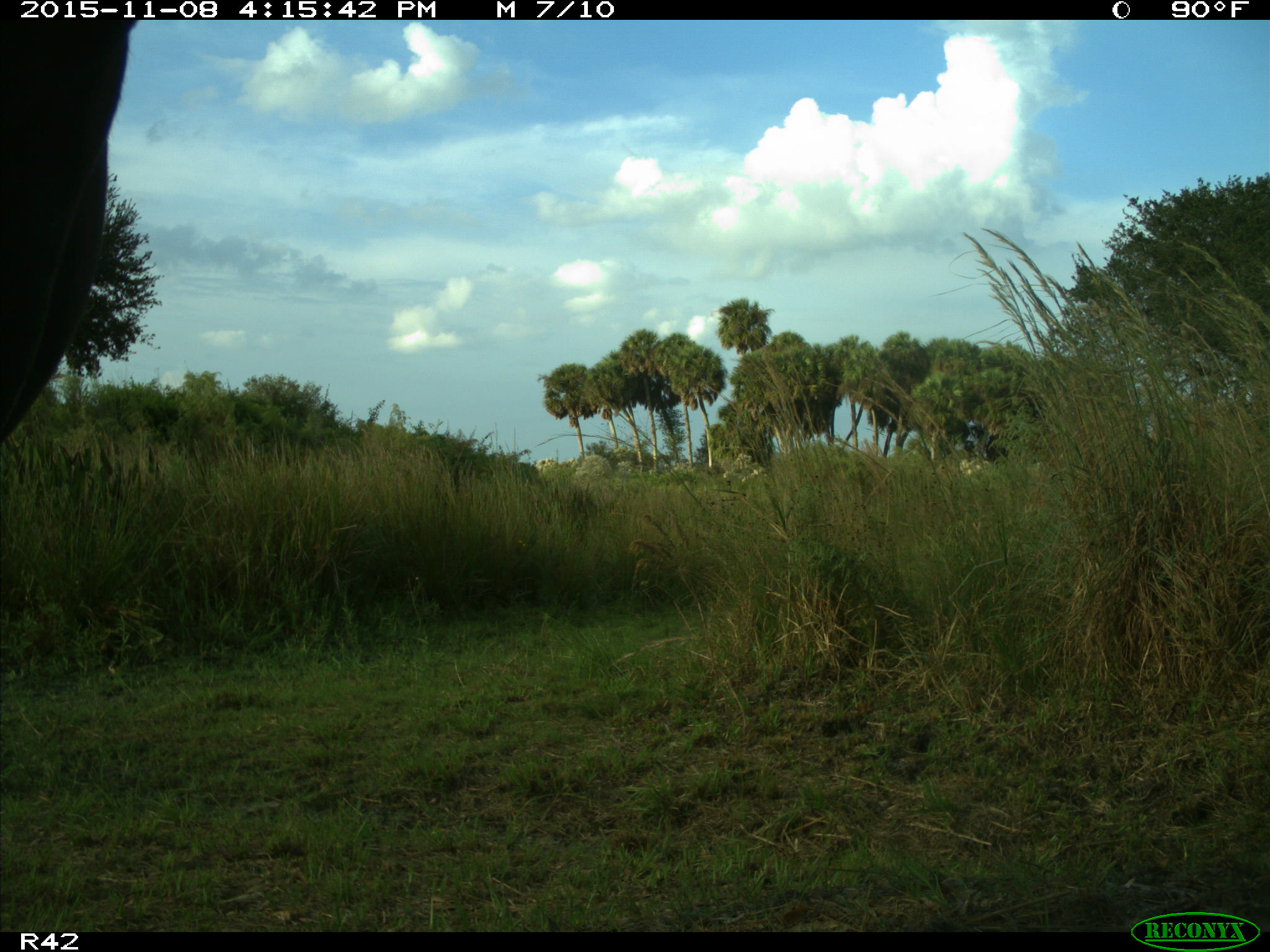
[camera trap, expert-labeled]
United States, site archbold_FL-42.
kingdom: Animalia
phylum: Chordata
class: Mammalia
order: Artiodactyla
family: Bovidae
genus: Bos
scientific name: Bos taurus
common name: domestic cow